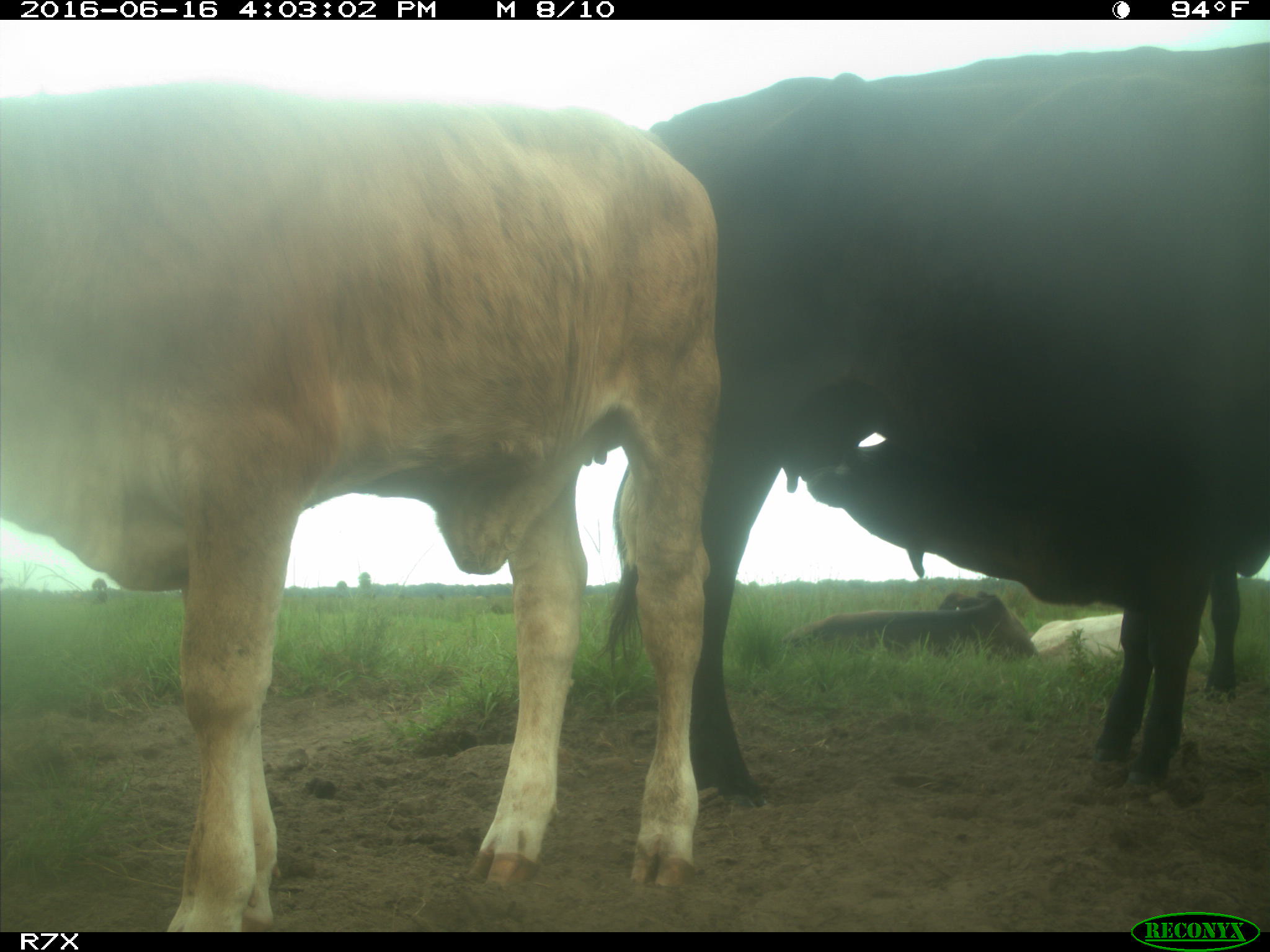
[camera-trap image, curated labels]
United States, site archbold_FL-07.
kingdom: Animalia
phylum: Chordata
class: Mammalia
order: Artiodactyla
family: Bovidae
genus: Bos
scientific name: Bos taurus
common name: domestic cow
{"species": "Bos taurus (domestic cow)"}